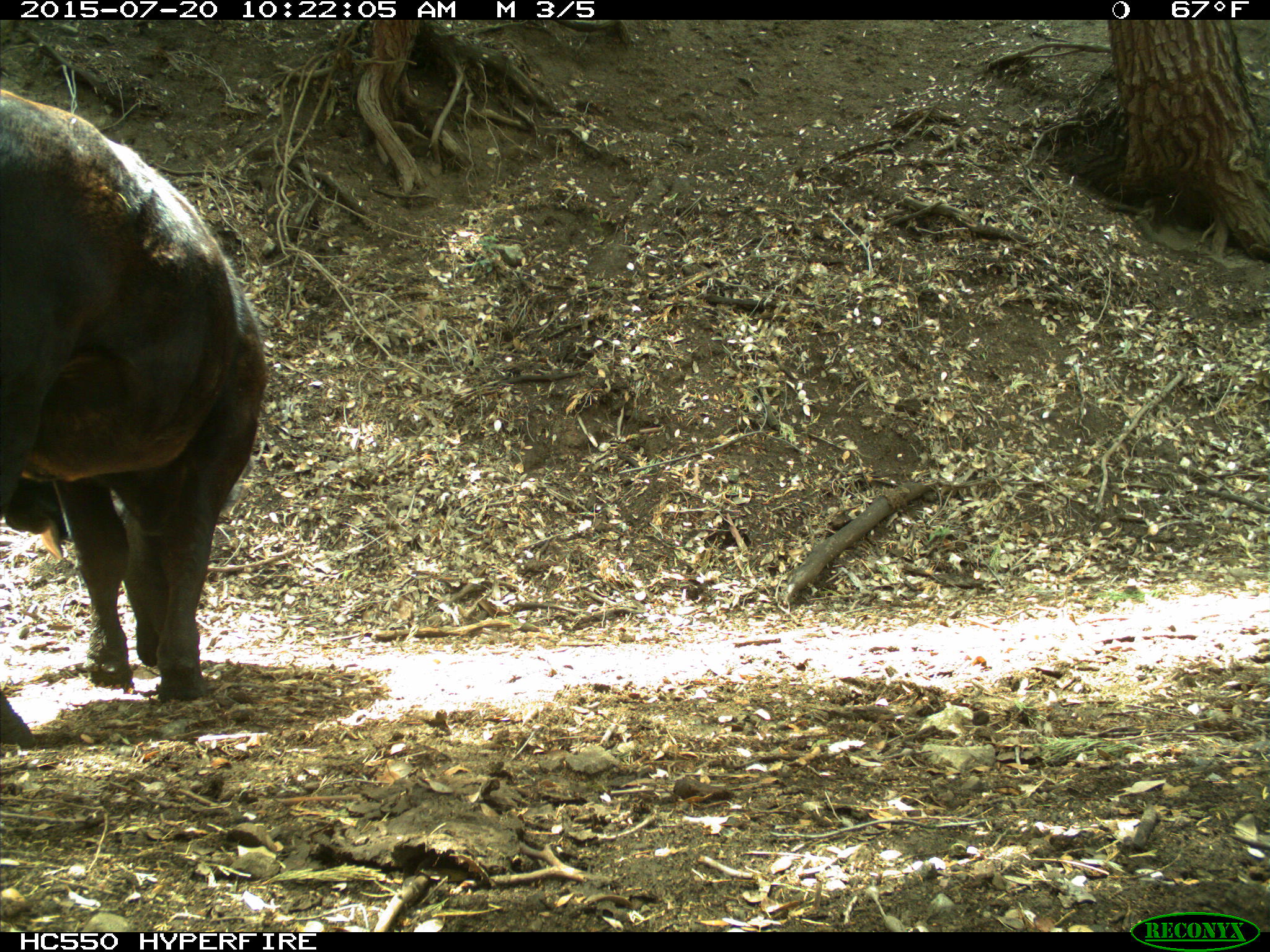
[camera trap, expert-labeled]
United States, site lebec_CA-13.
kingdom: Animalia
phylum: Chordata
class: Mammalia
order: Artiodactyla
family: Bovidae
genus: Bos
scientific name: Bos taurus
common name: domestic cow